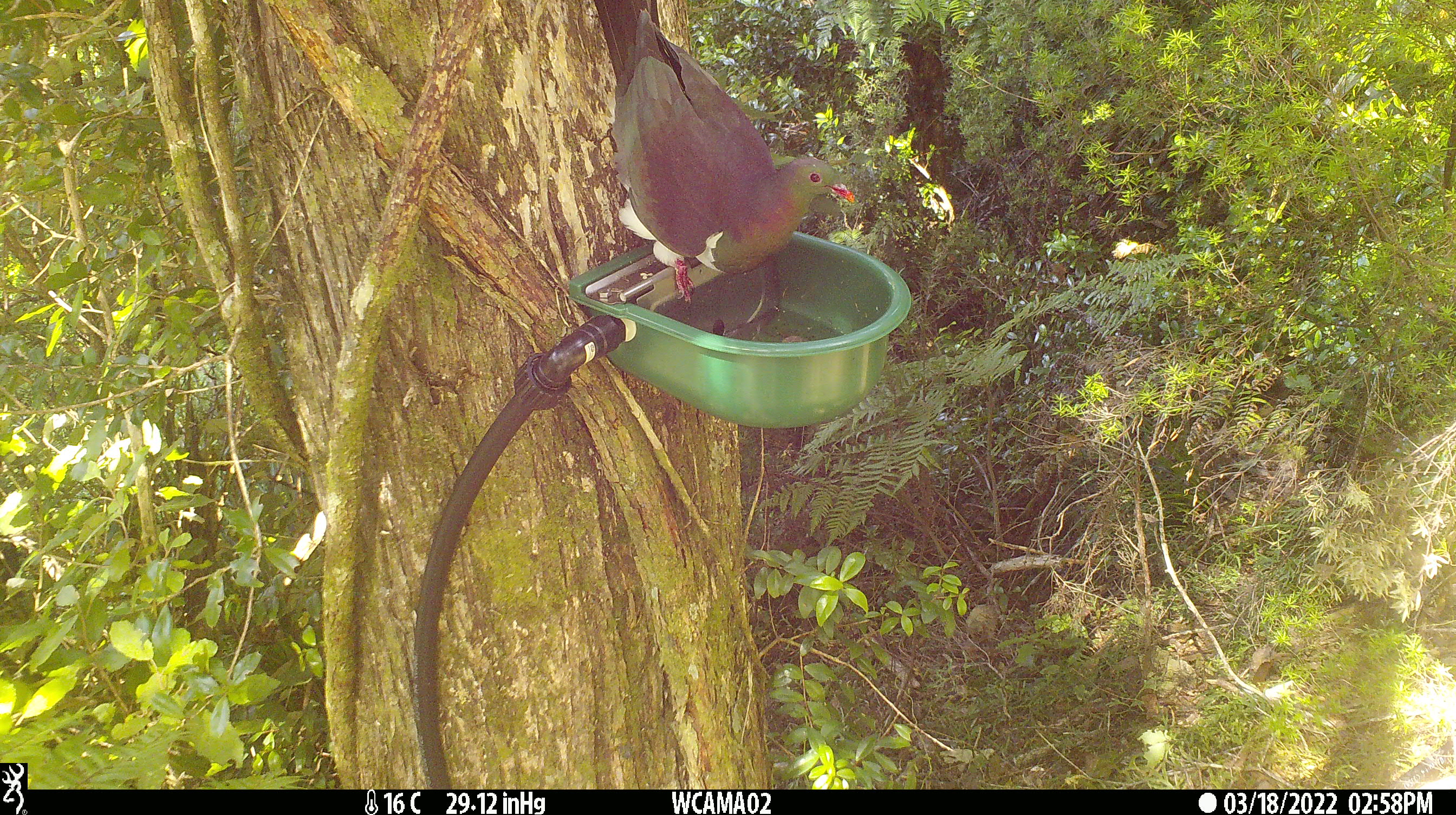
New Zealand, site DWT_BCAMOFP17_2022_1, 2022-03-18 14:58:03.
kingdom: Animalia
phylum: Chordata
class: Aves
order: Columbiformes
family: Columbidae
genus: Hemiphaga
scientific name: Hemiphaga novaeseelandiae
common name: new zealand pigeon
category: kereru